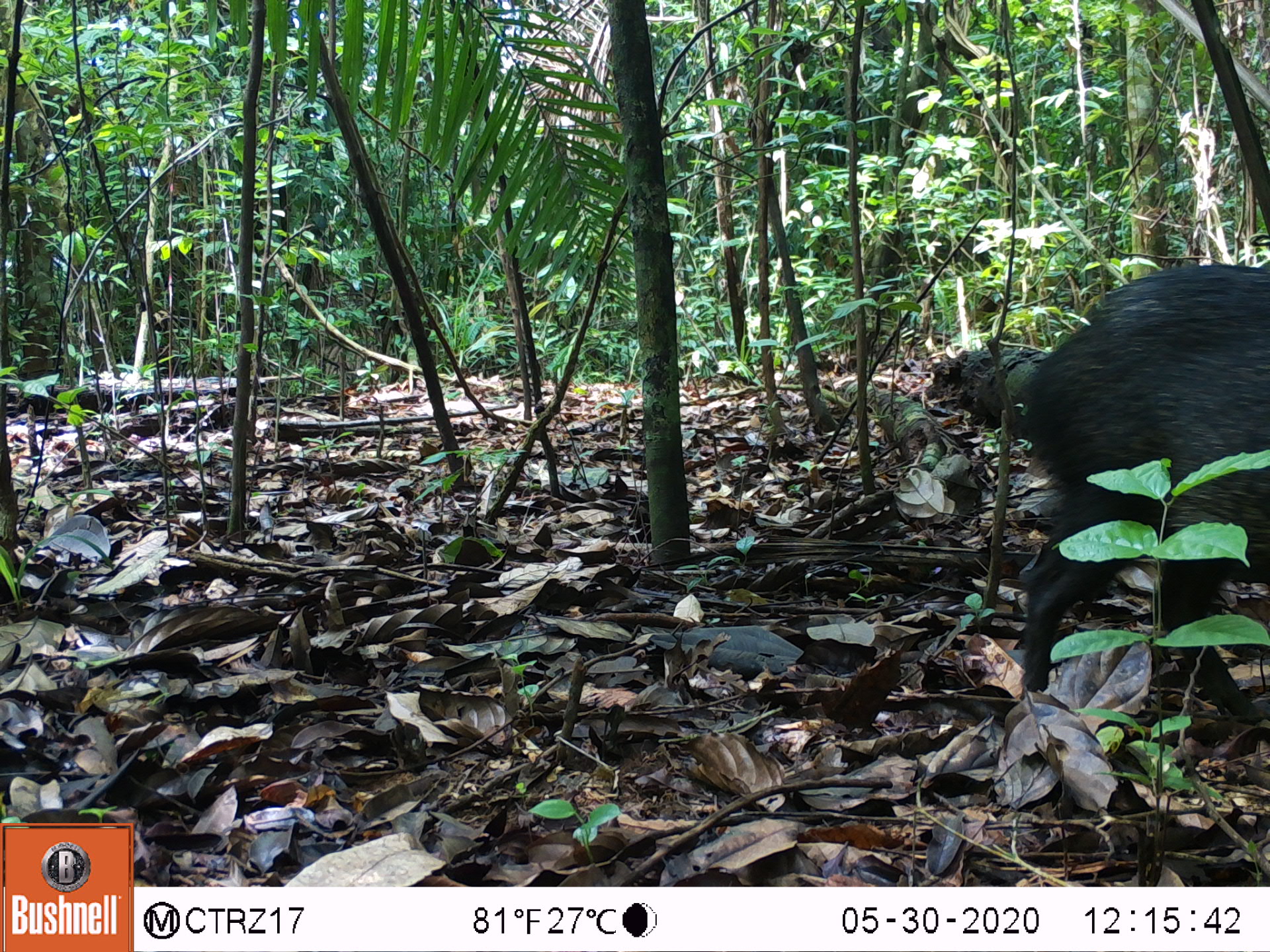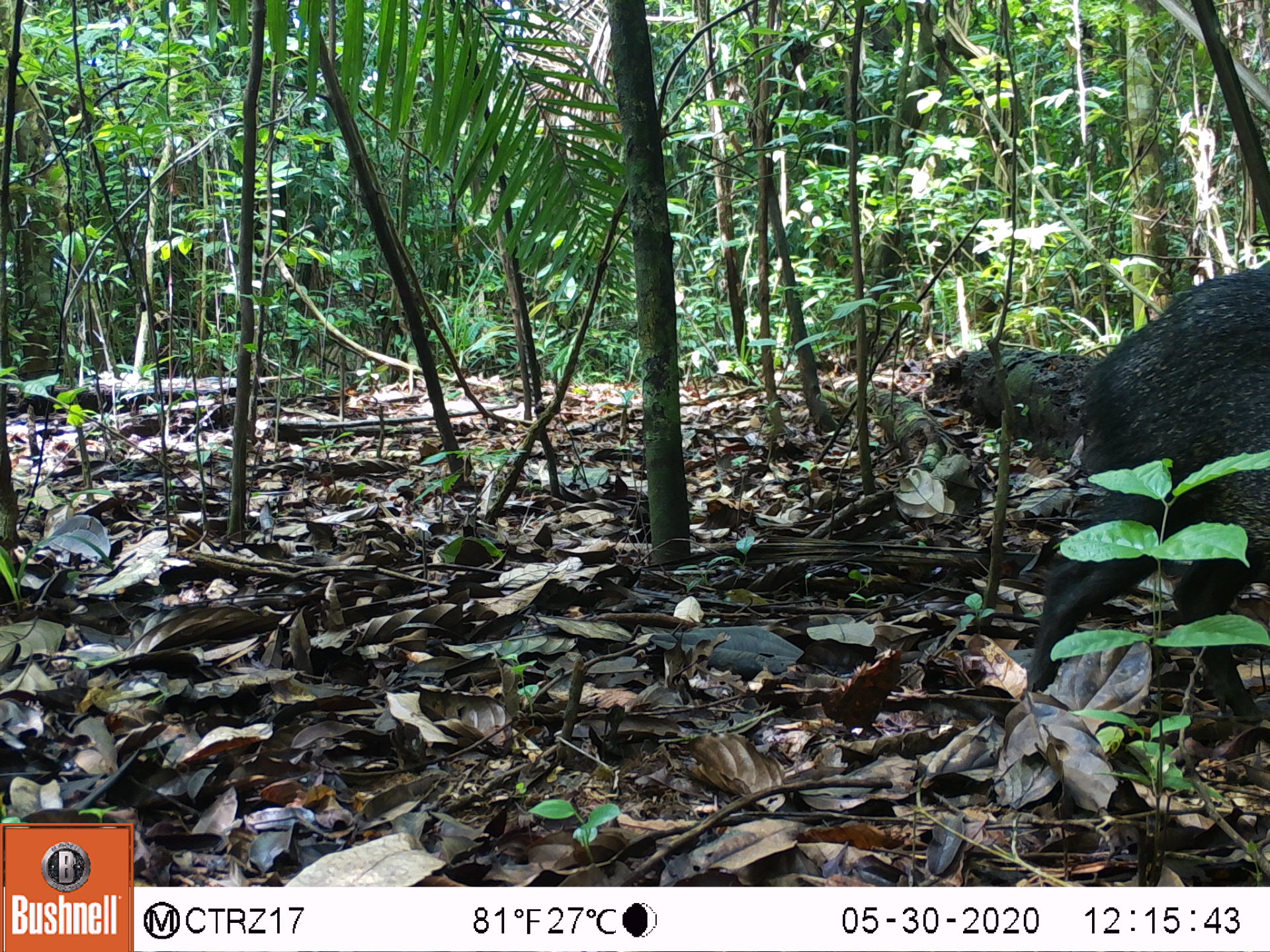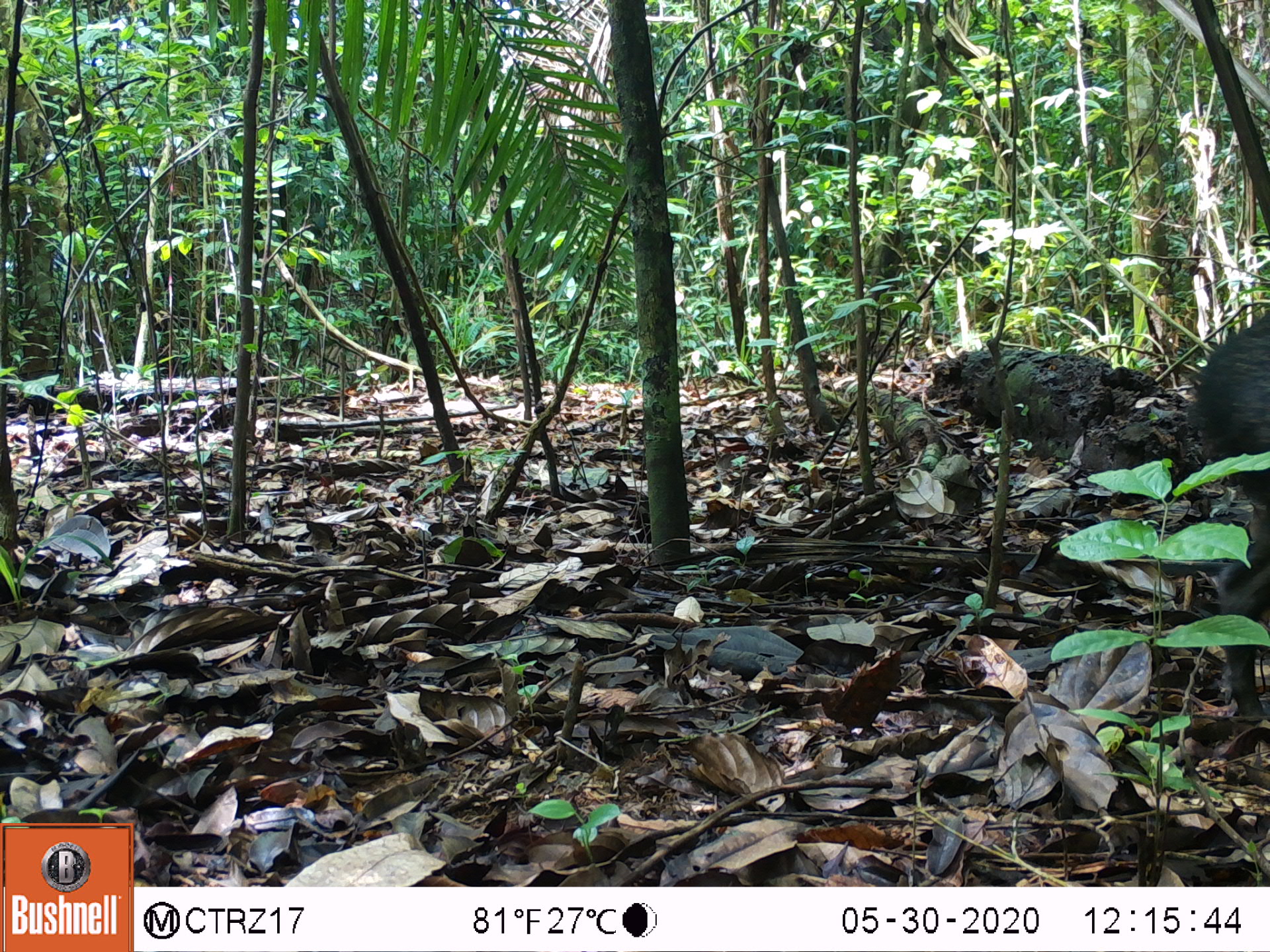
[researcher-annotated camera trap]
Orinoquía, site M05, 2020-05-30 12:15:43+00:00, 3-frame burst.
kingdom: Animalia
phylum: Chordata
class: Mammalia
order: Artiodactyla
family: Tayassuidae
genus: Pecari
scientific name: Pecari tajacu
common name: collared peccary